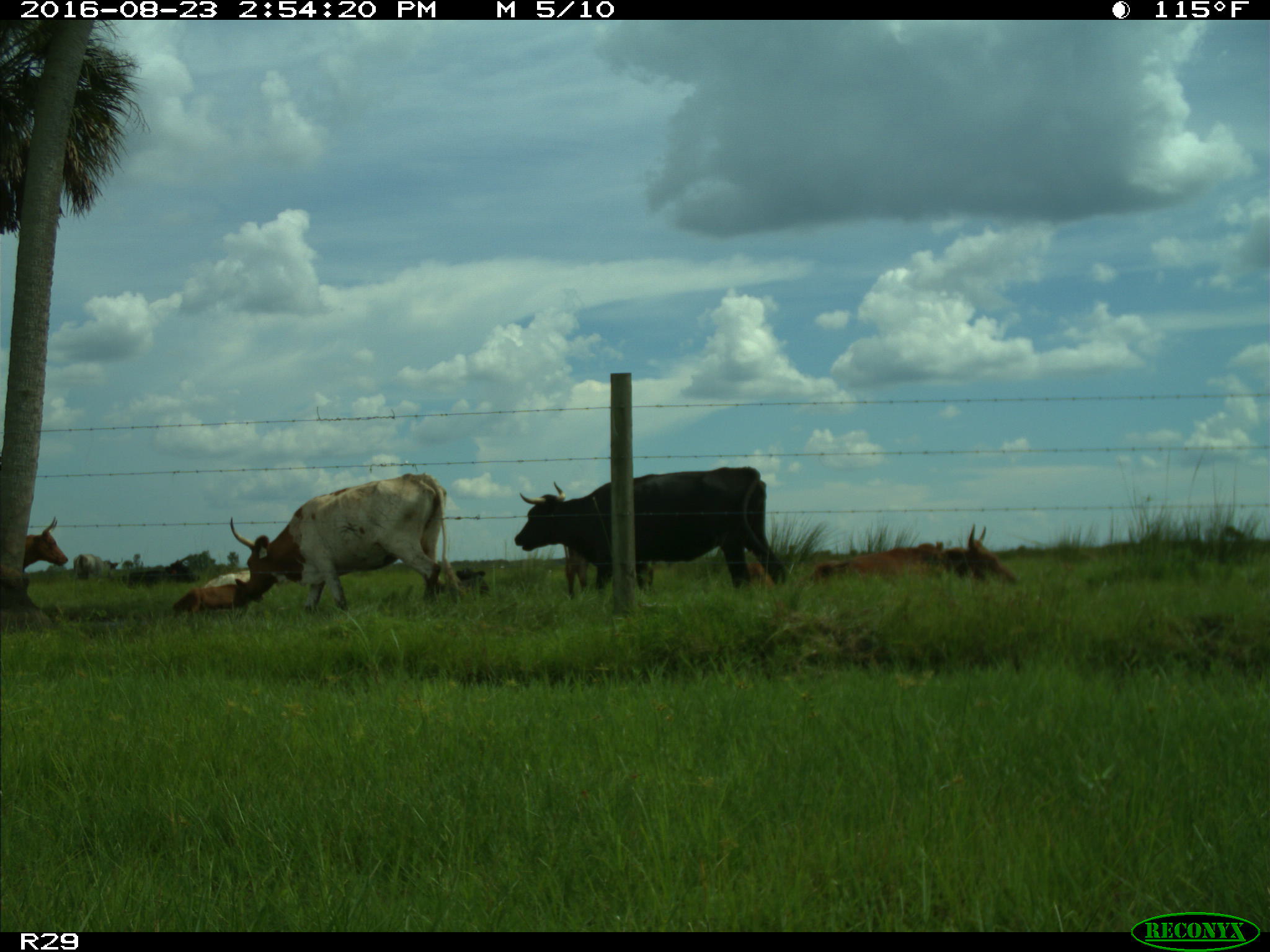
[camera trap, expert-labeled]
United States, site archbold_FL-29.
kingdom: Animalia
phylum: Chordata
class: Mammalia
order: Artiodactyla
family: Bovidae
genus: Bos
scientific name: Bos taurus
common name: domestic cow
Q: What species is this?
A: Bos taurus (domestic cow).